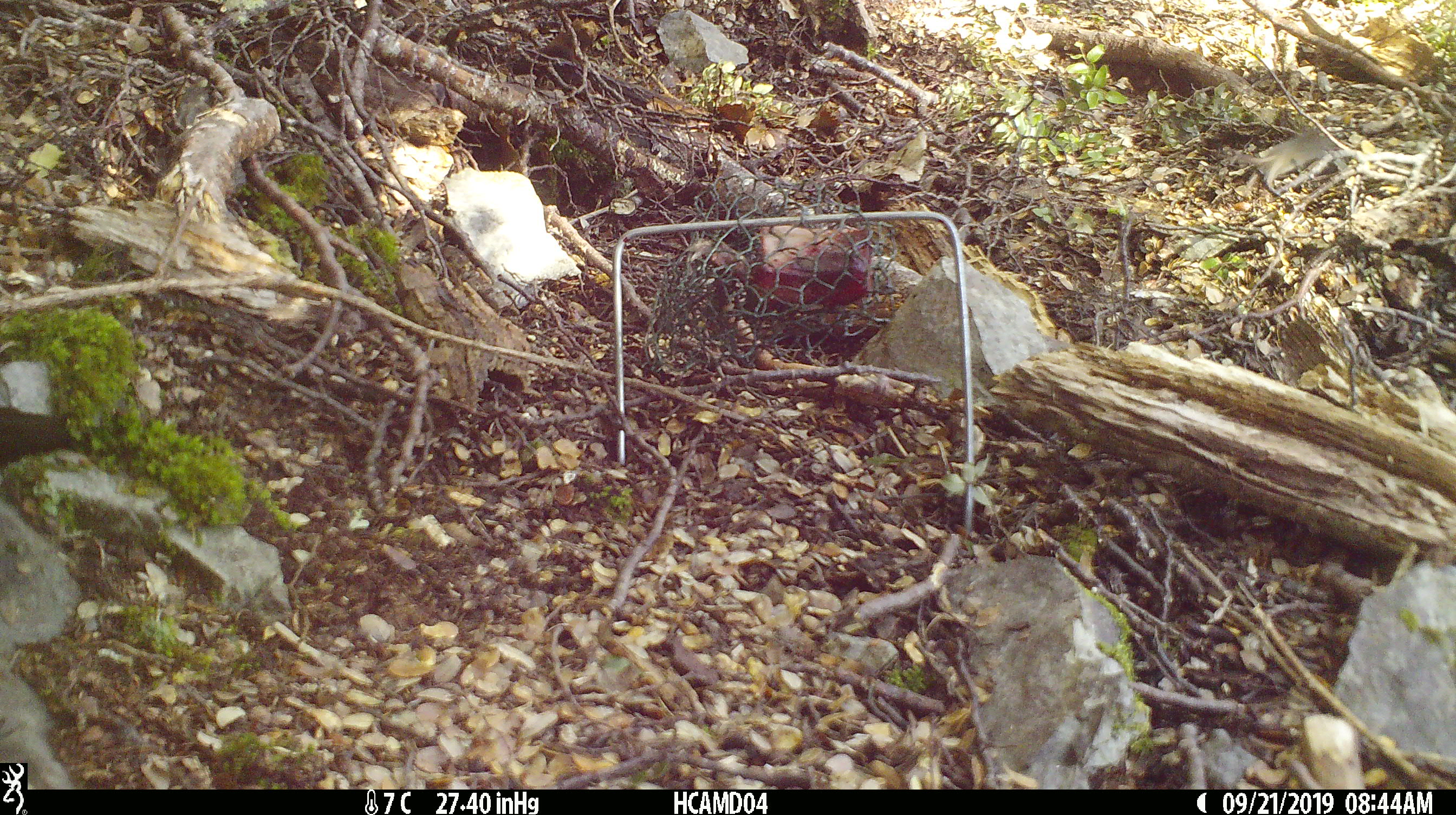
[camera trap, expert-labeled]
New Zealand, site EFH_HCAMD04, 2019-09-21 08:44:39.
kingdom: Animalia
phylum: Chordata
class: Mammalia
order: Rodentia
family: Muridae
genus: Mus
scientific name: Mus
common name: mouse